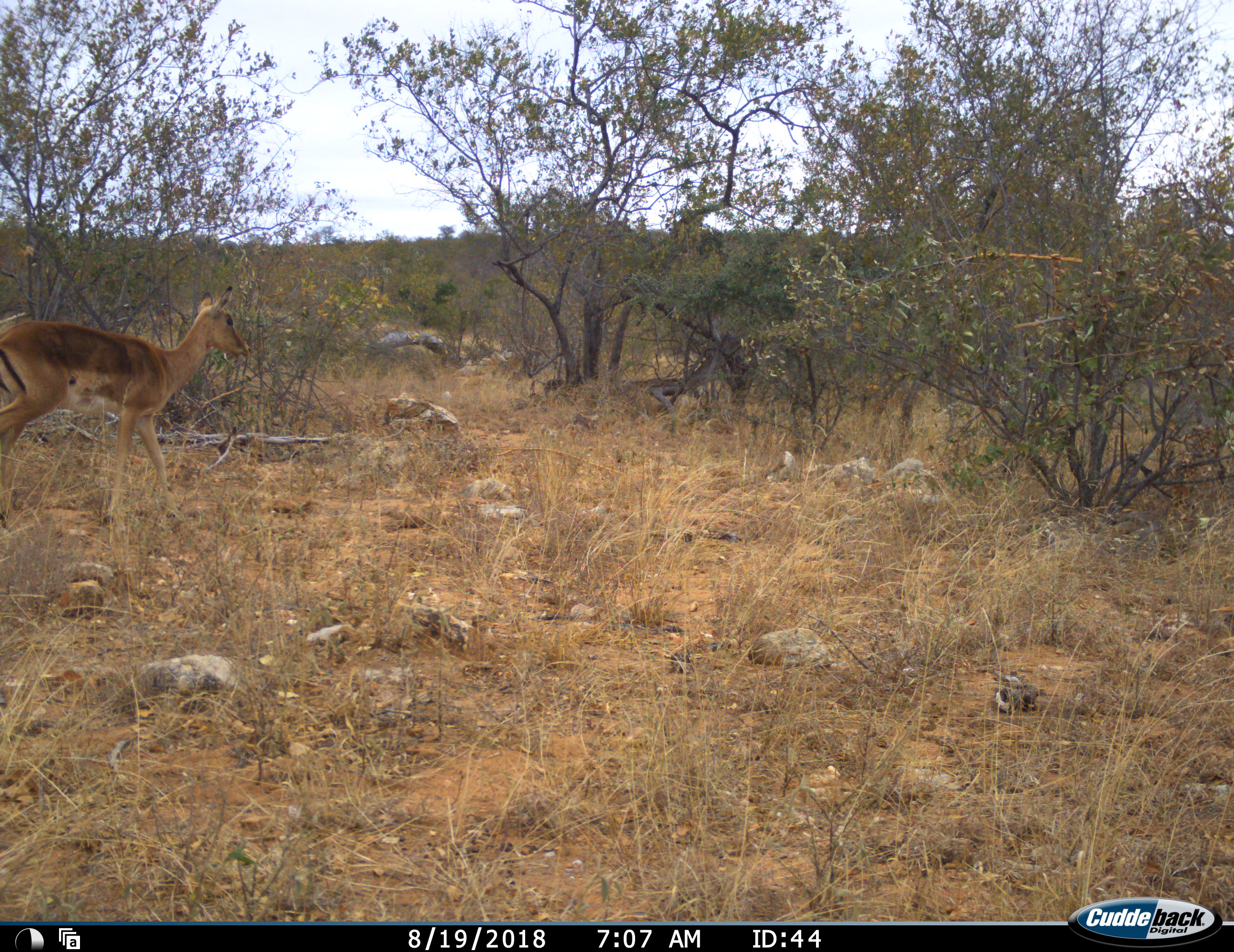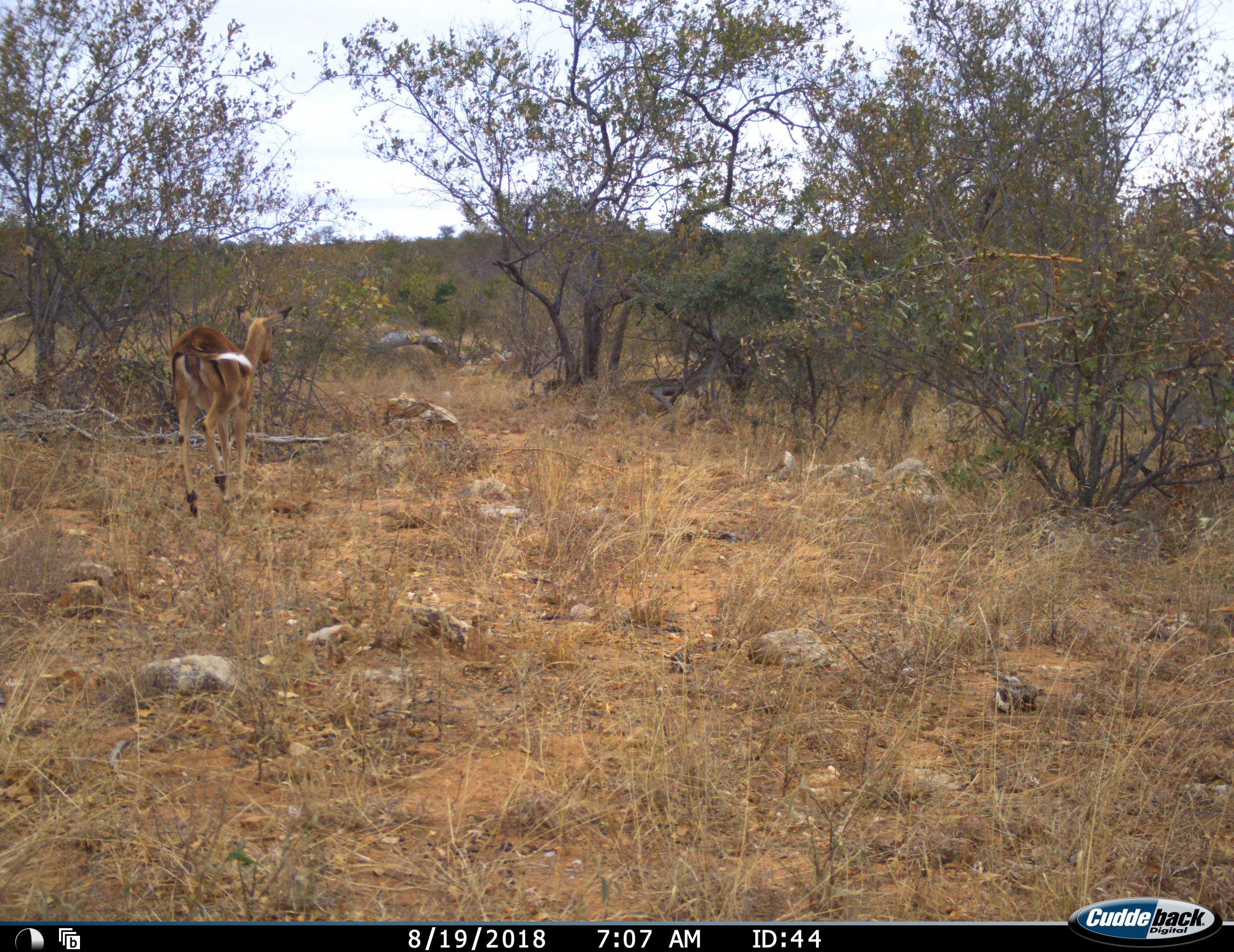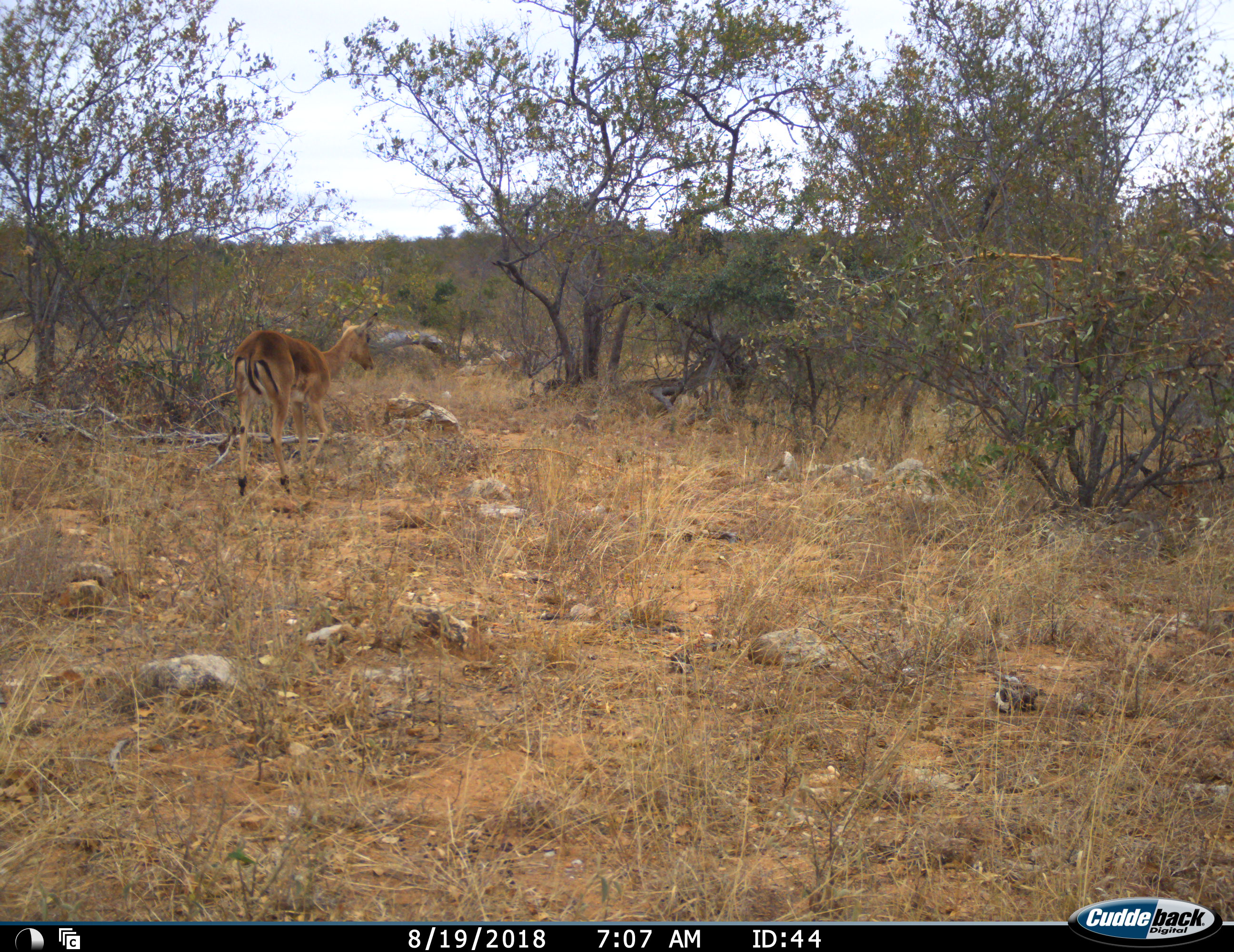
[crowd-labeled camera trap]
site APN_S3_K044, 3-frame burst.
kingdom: Animalia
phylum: Chordata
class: Mammalia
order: Artiodactyla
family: Bovidae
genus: Aepyceros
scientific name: Aepyceros melampus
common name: impala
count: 1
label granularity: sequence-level